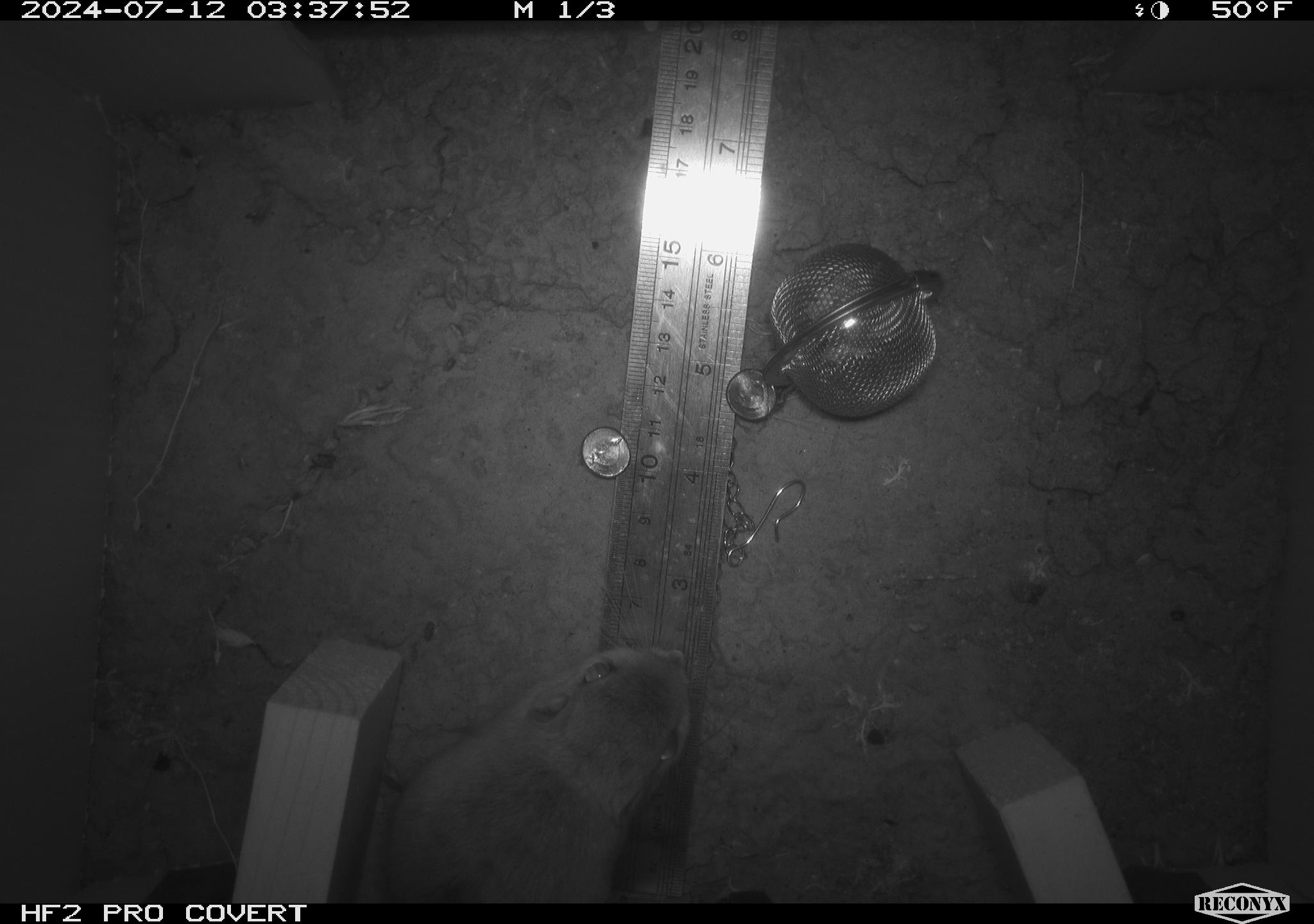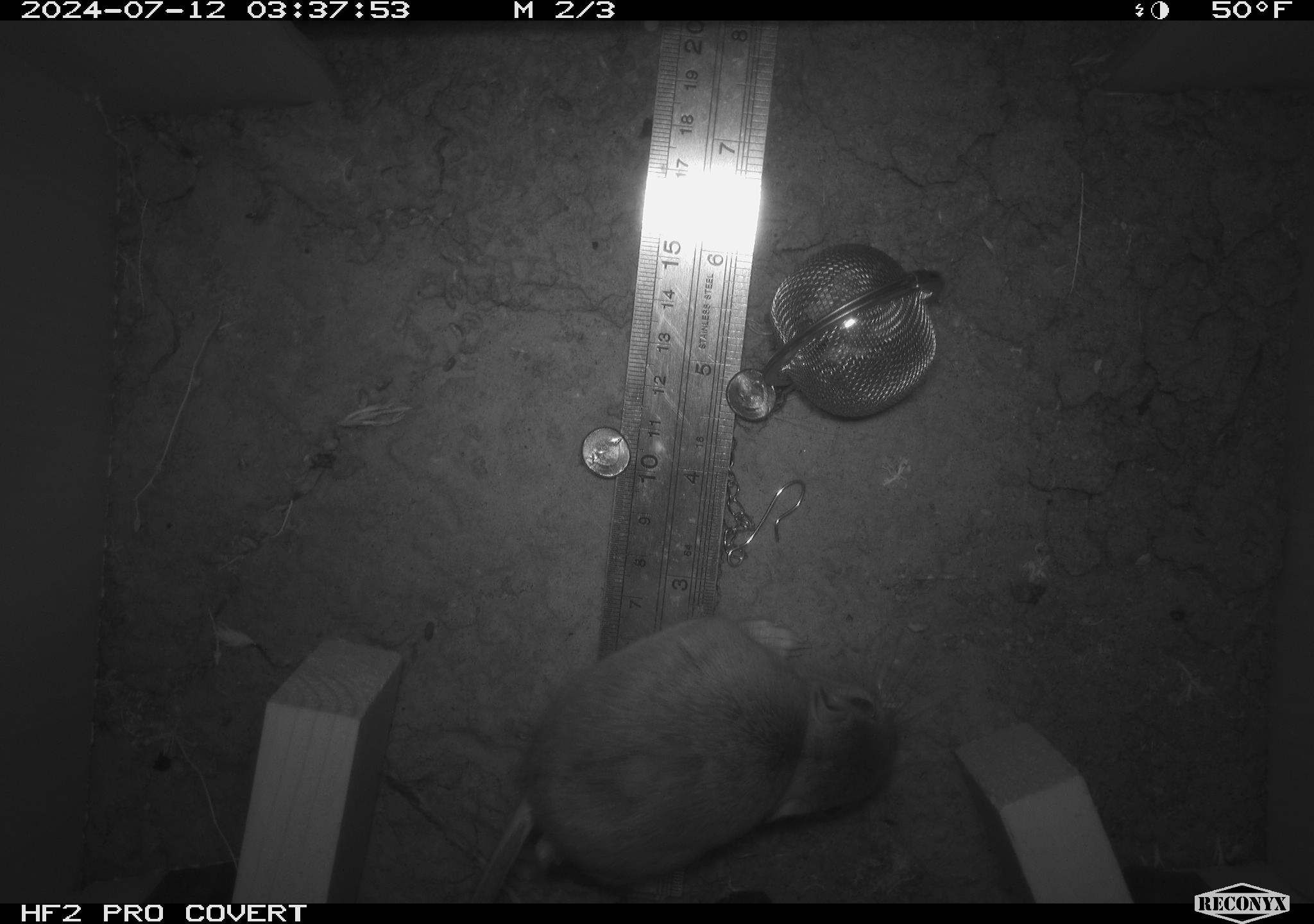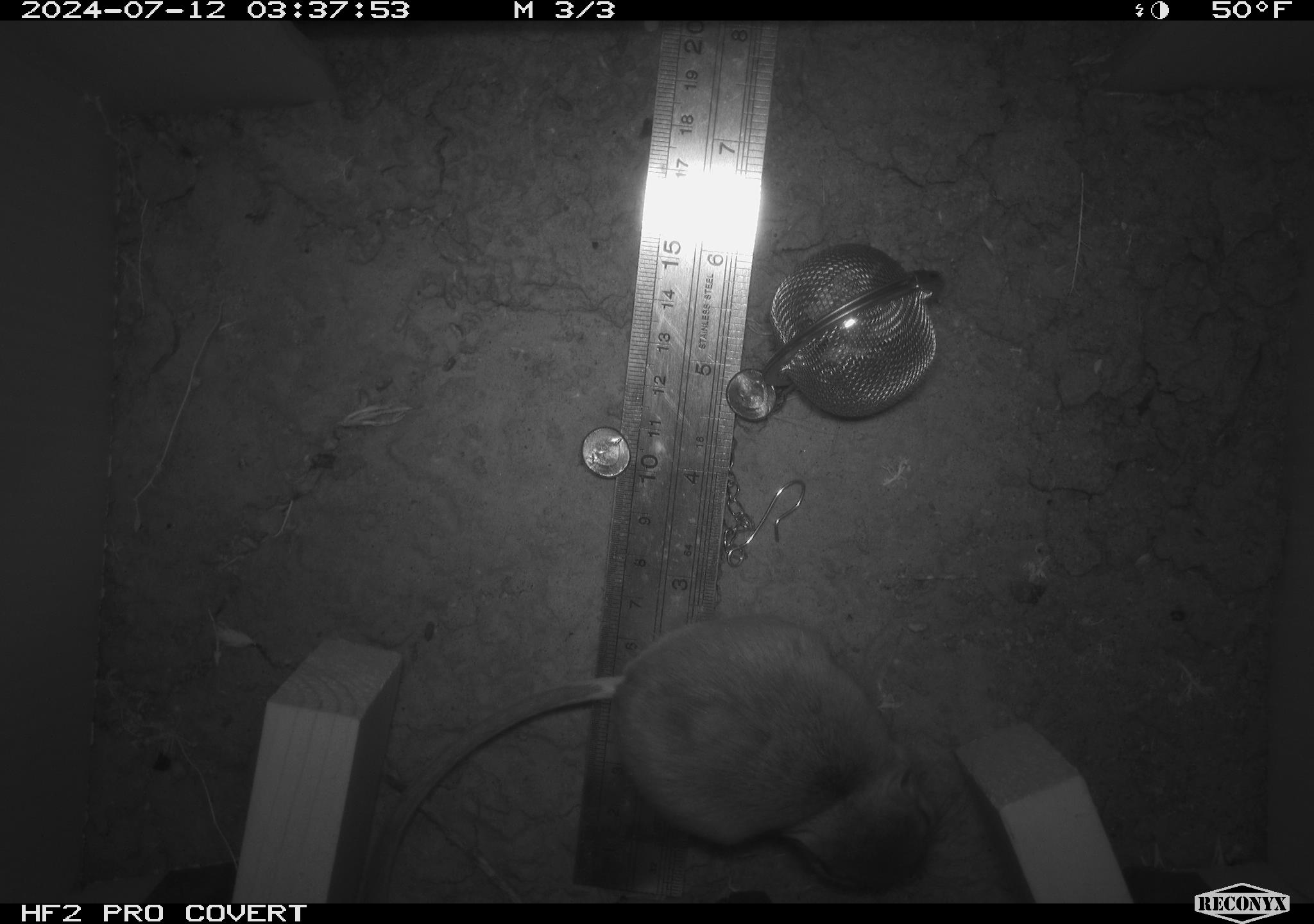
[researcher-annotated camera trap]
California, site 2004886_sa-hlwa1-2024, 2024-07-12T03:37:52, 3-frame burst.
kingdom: Animalia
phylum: Chordata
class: Mammalia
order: Rodentia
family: Heteromyidae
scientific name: Heteromyidae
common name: kangaroo rats and pocket mice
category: heteromyidae family